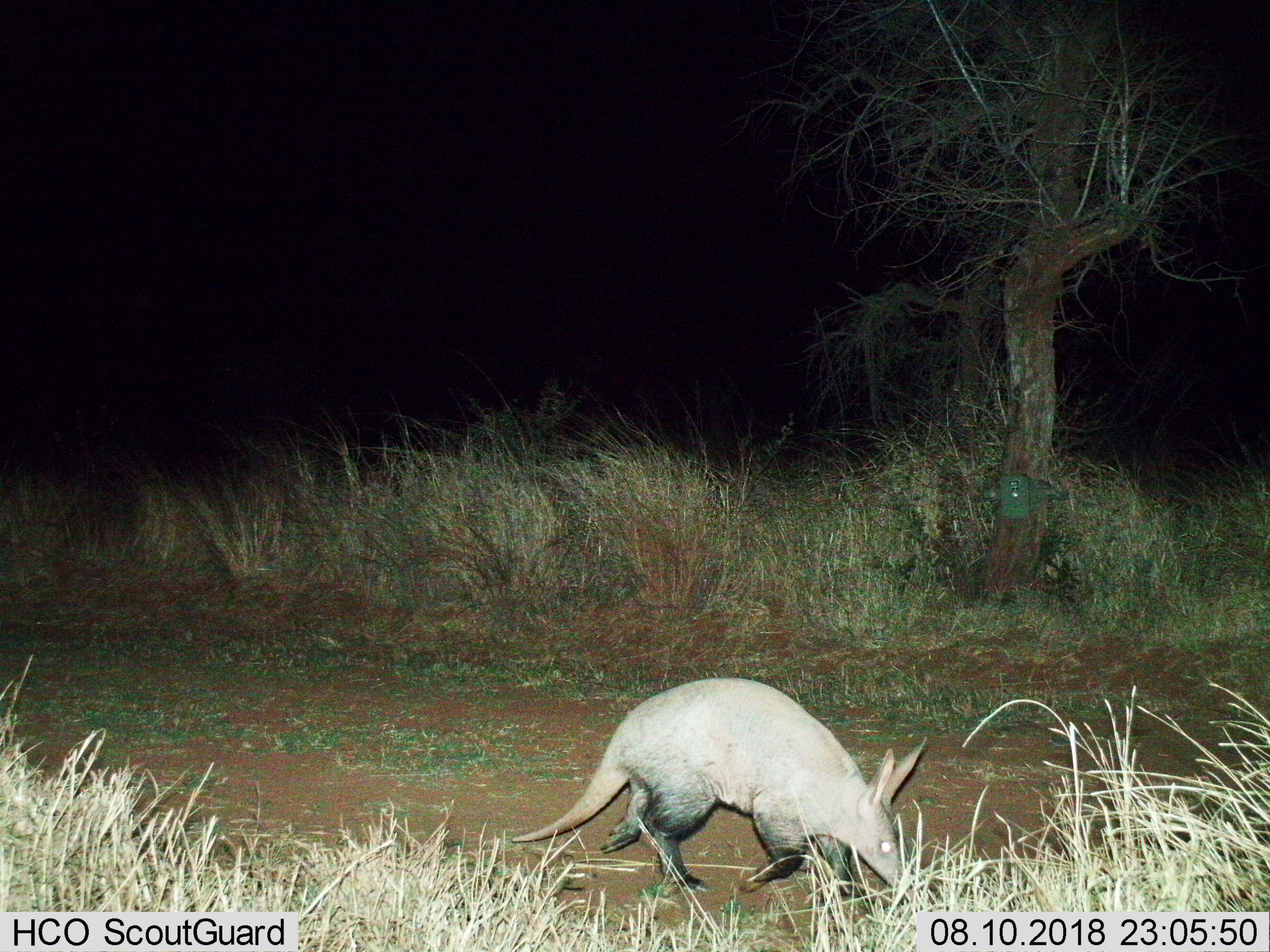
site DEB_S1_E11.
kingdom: Animalia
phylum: Chordata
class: Mammalia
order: Tubulidentata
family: Orycteropodidae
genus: Orycteropus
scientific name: Orycteropus afer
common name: aardvark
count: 1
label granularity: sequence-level